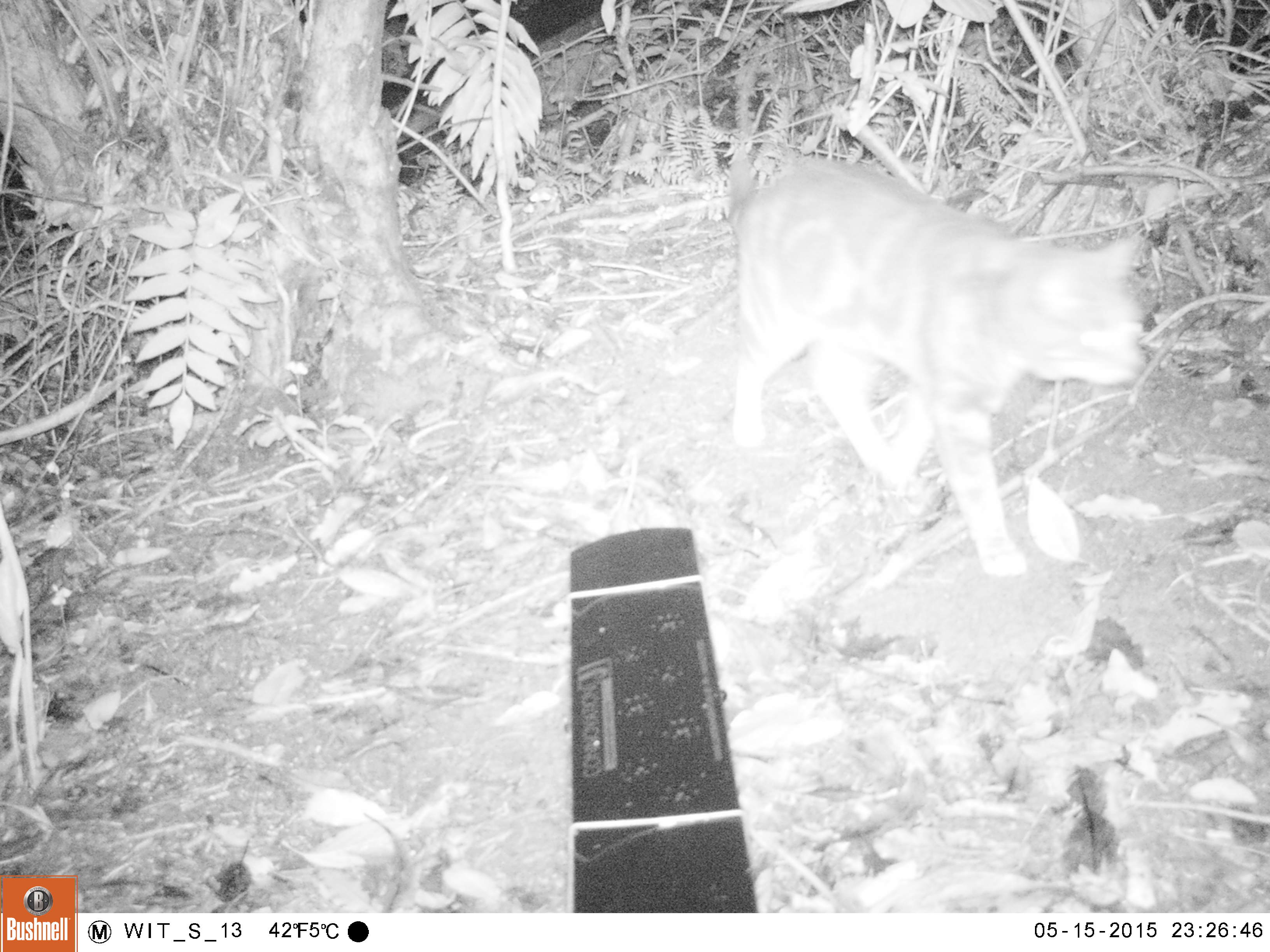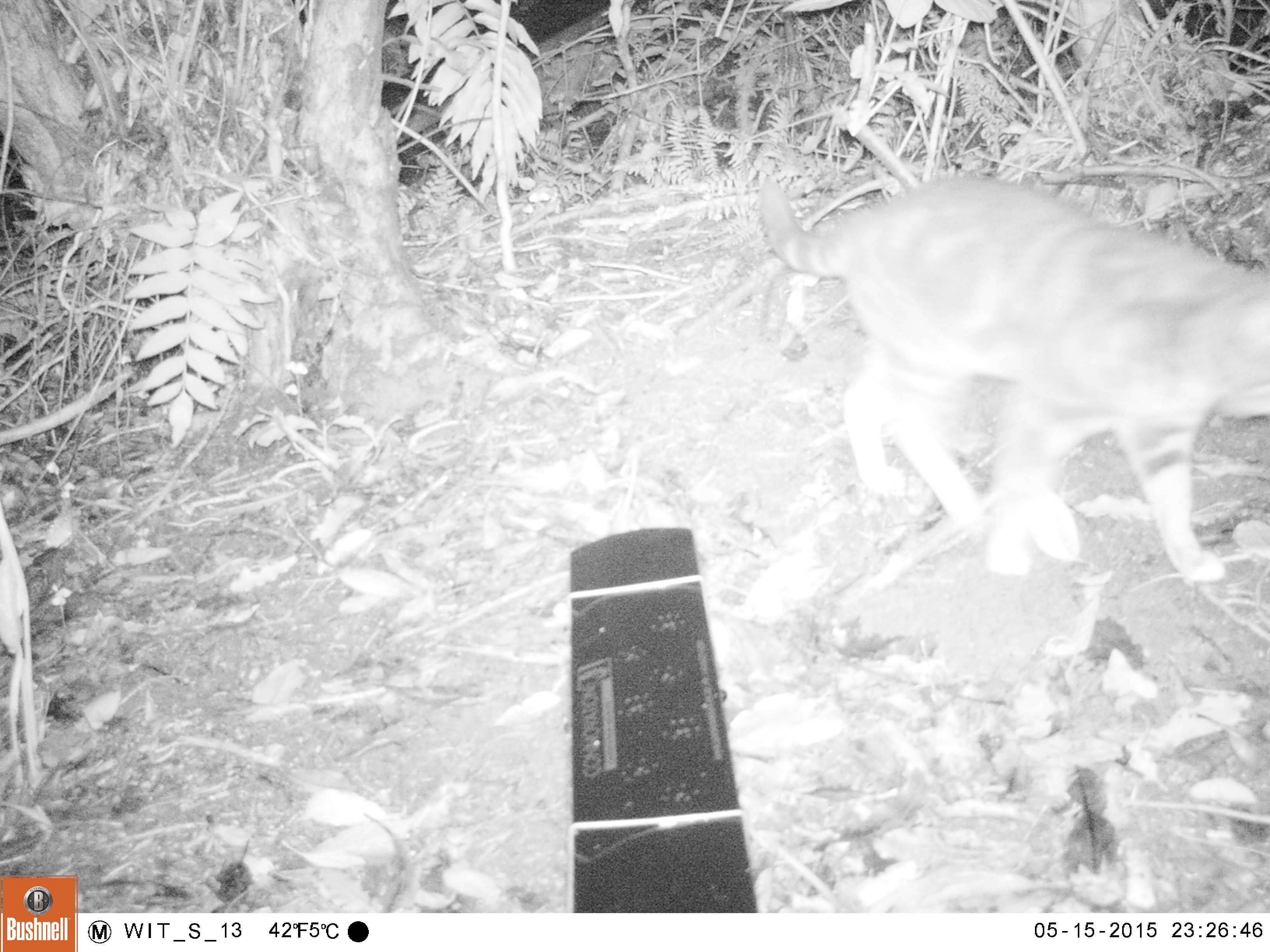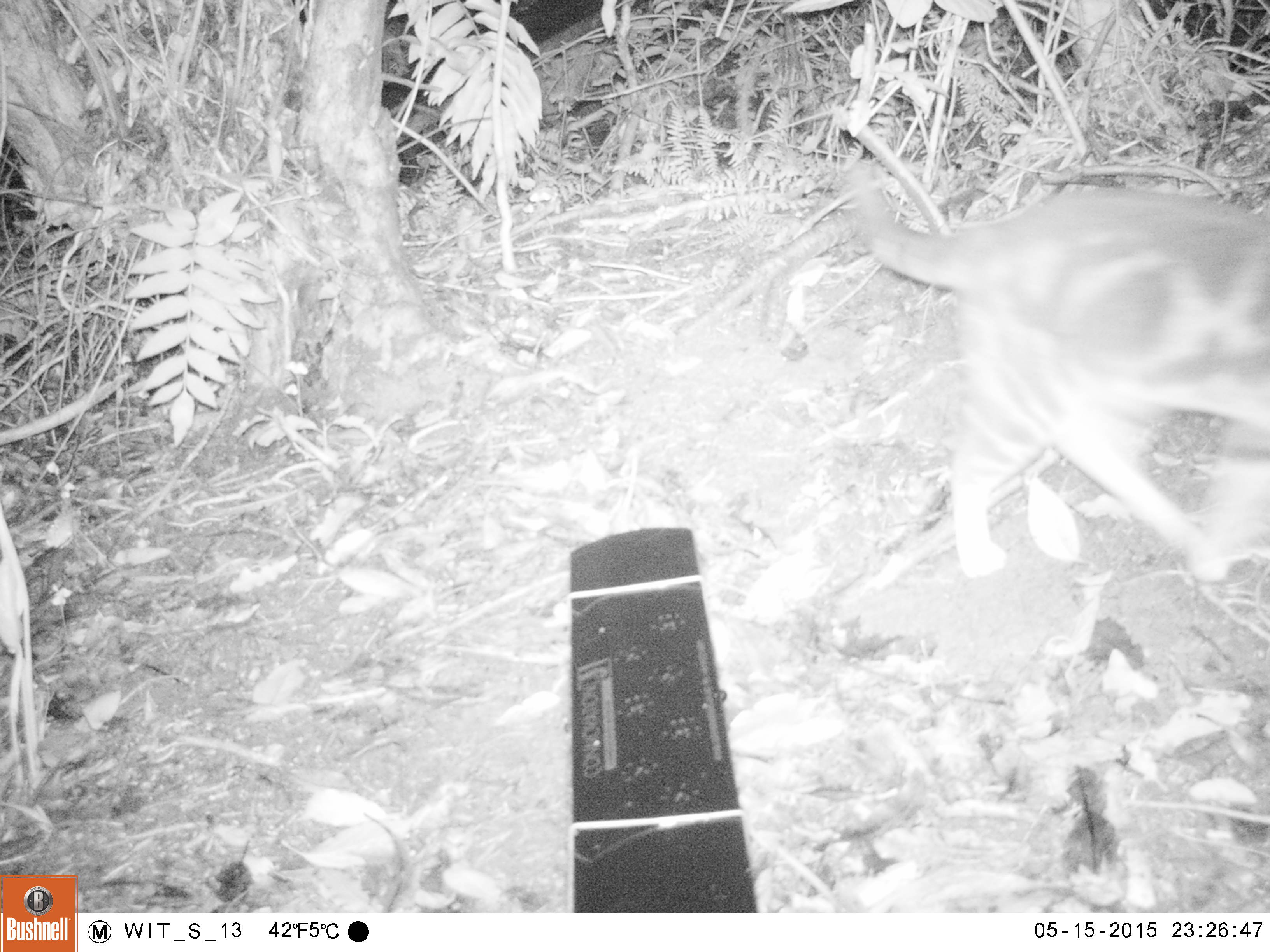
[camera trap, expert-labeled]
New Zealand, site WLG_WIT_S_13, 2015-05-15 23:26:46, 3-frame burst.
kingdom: Animalia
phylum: Chordata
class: Mammalia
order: Carnivora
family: Felidae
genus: Felis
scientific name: Felis catus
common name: domestic cat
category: cat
Cat (domestic cat) (Felis catus).